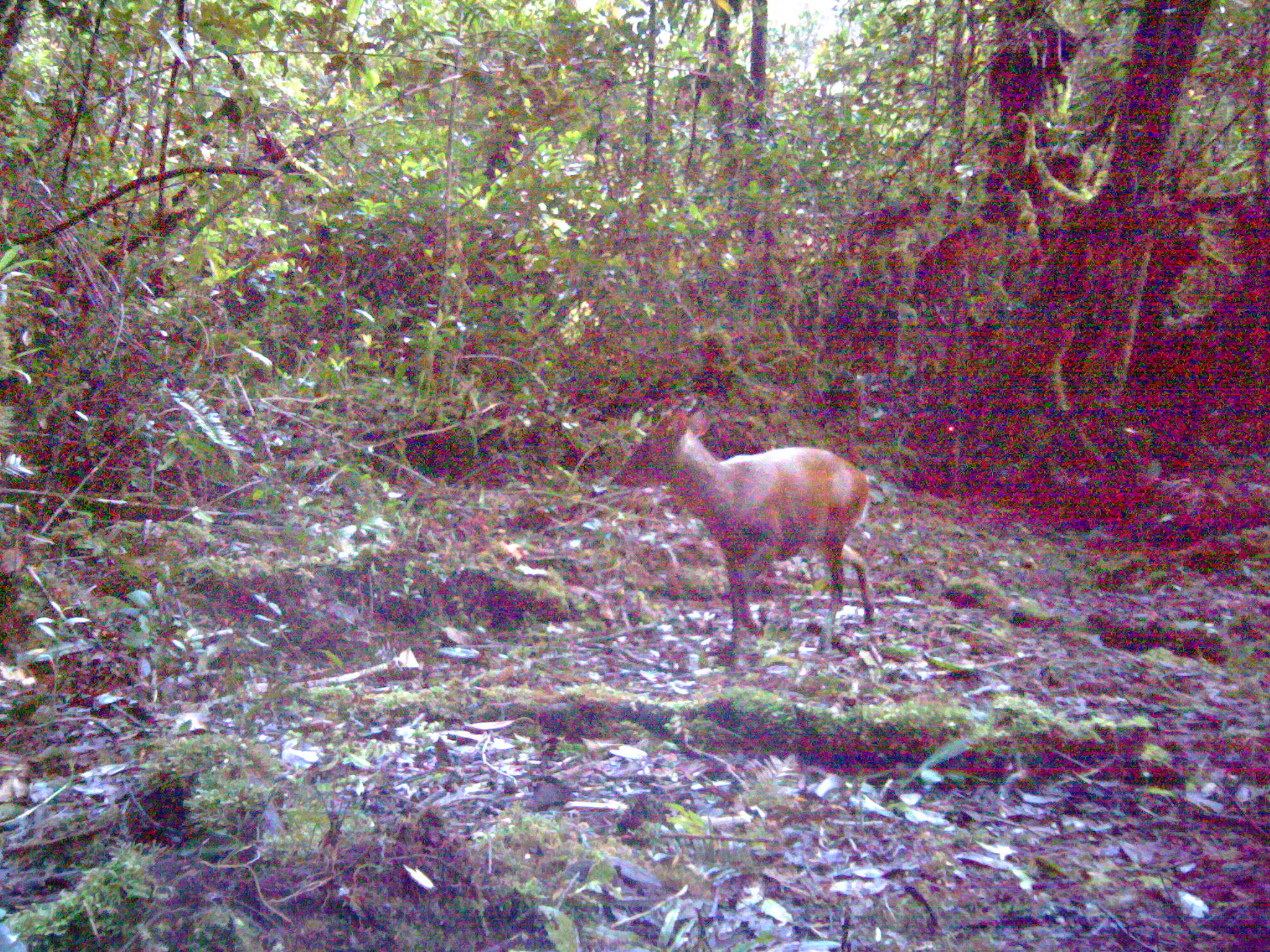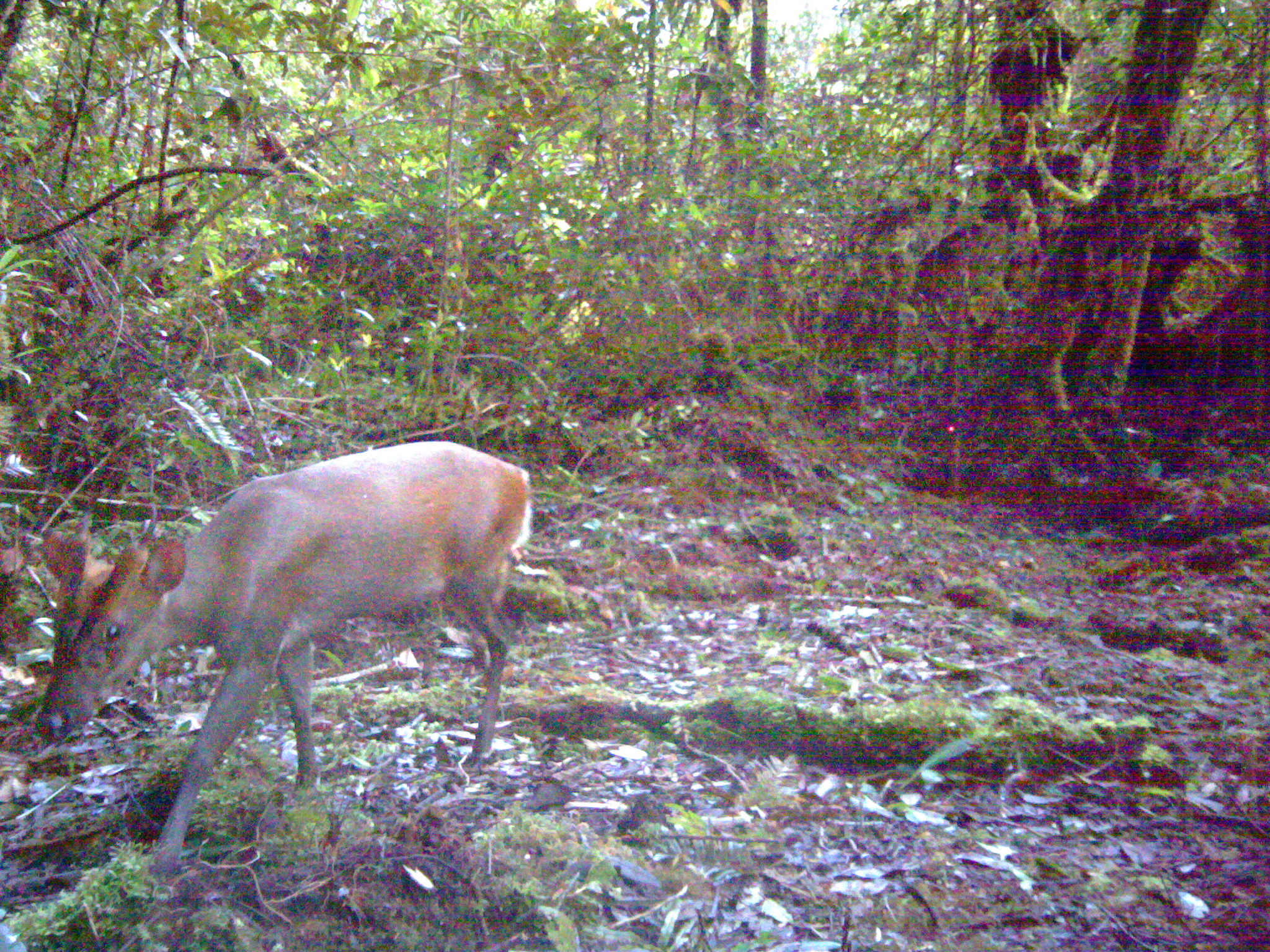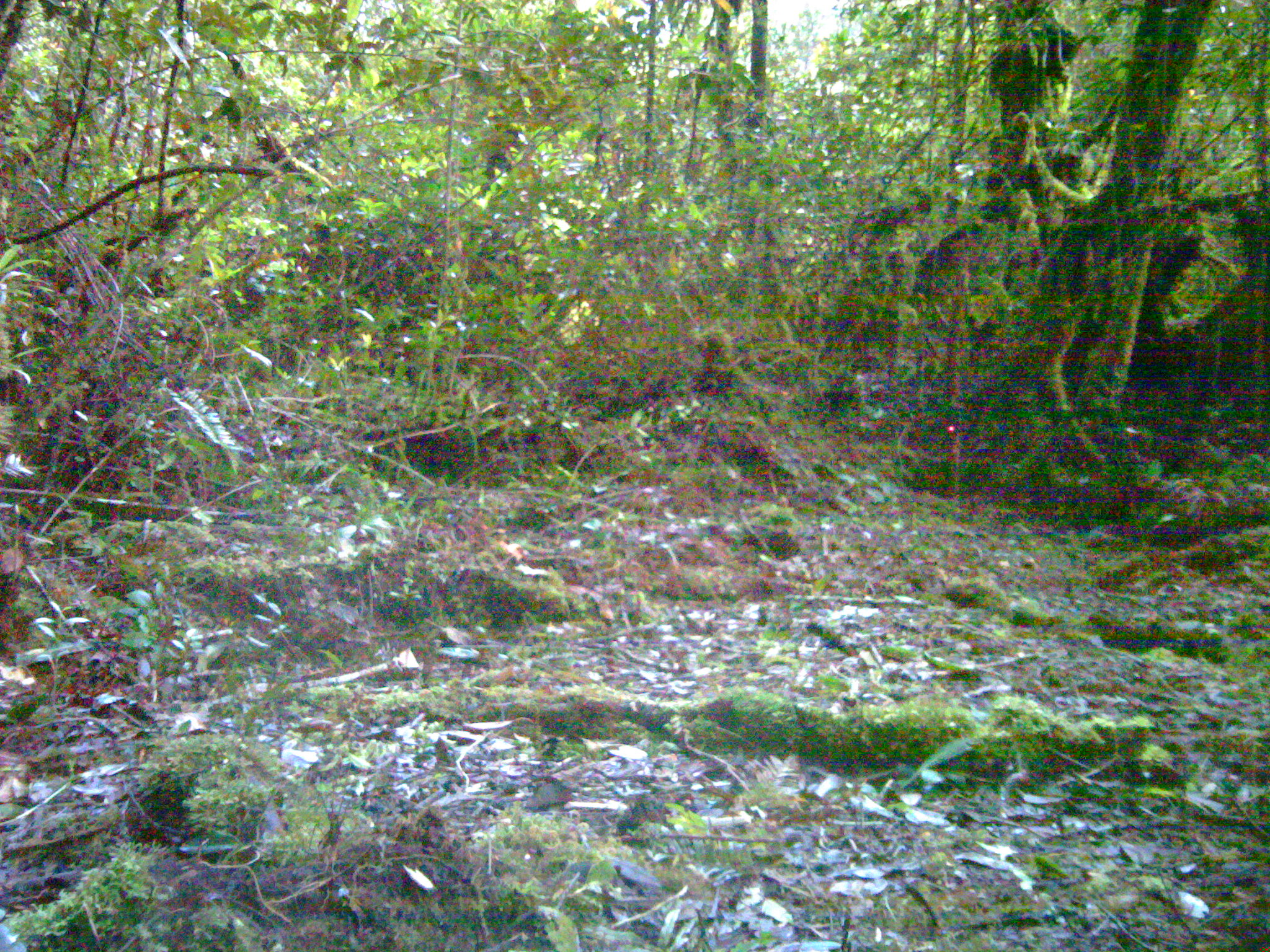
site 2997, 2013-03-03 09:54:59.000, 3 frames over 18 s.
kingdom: Animalia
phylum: Chordata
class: Mammalia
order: Artiodactyla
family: Cervidae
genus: Muntiacus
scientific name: Muntiacus muntjak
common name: southern red muntjac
Muntiacus muntjak (southern red muntjac), count 1.